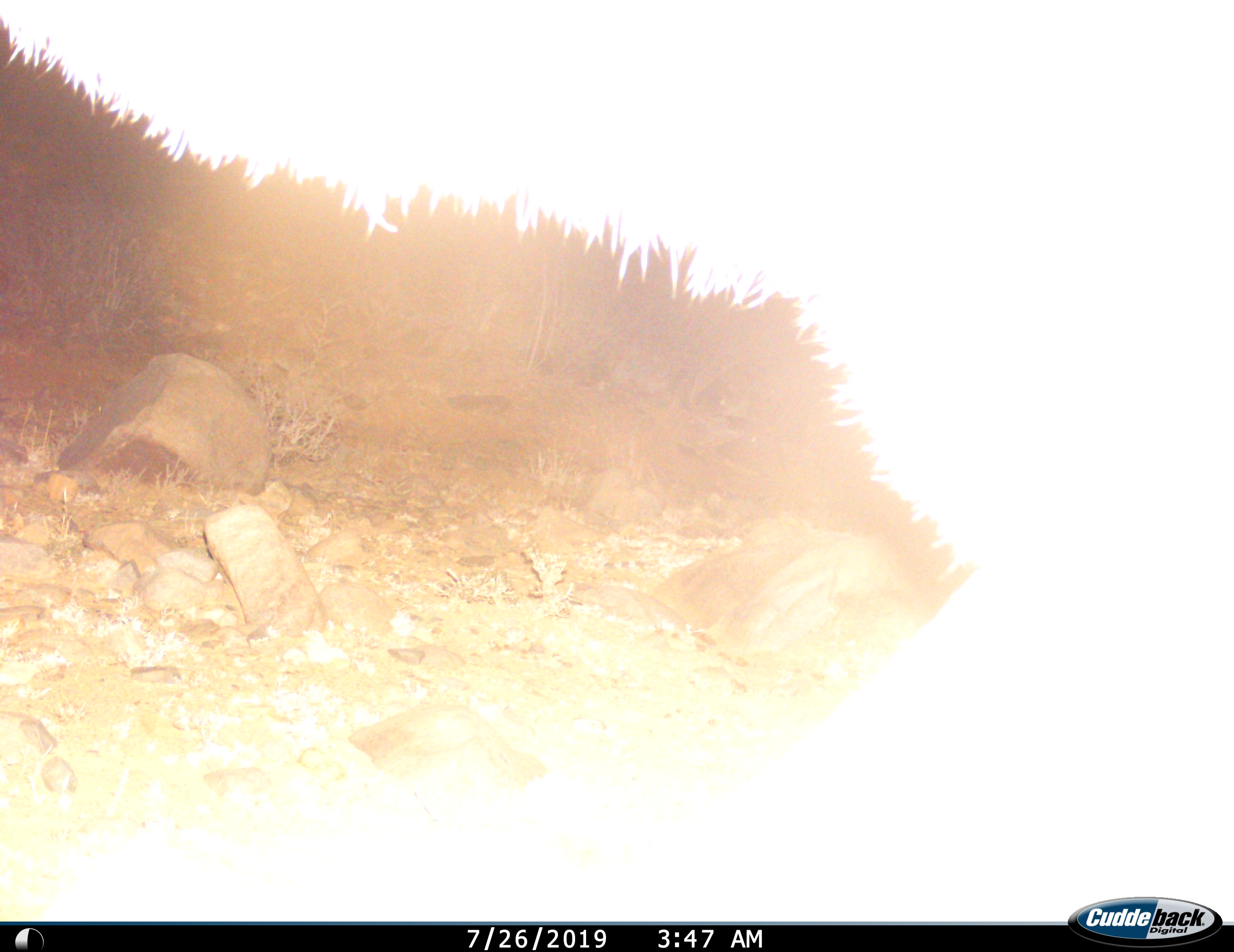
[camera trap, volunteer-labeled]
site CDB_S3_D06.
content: unidentified animal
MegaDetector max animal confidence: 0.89